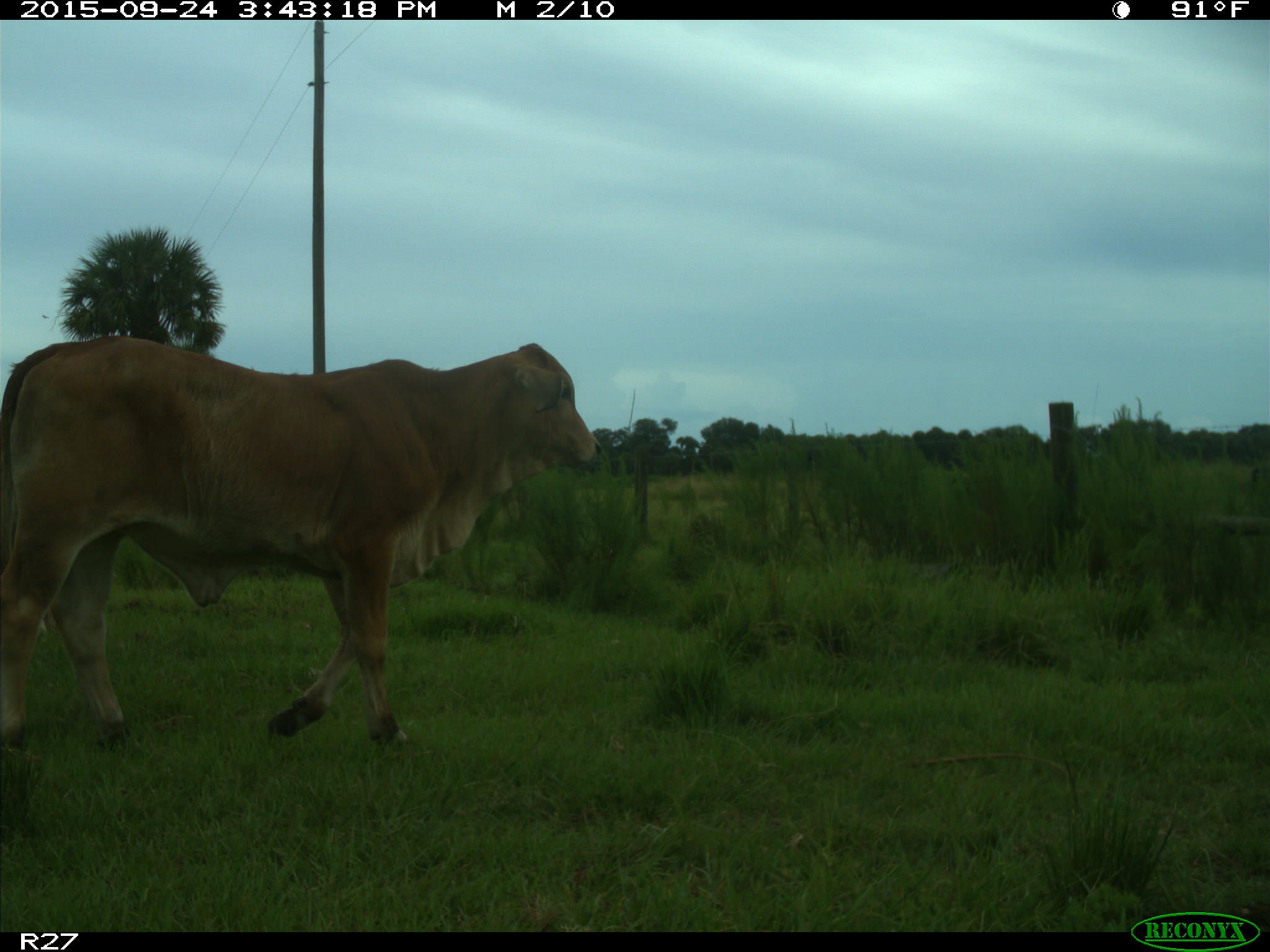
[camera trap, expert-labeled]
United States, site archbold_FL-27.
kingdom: Animalia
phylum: Chordata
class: Mammalia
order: Artiodactyla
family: Bovidae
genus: Bos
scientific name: Bos taurus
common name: domestic cow